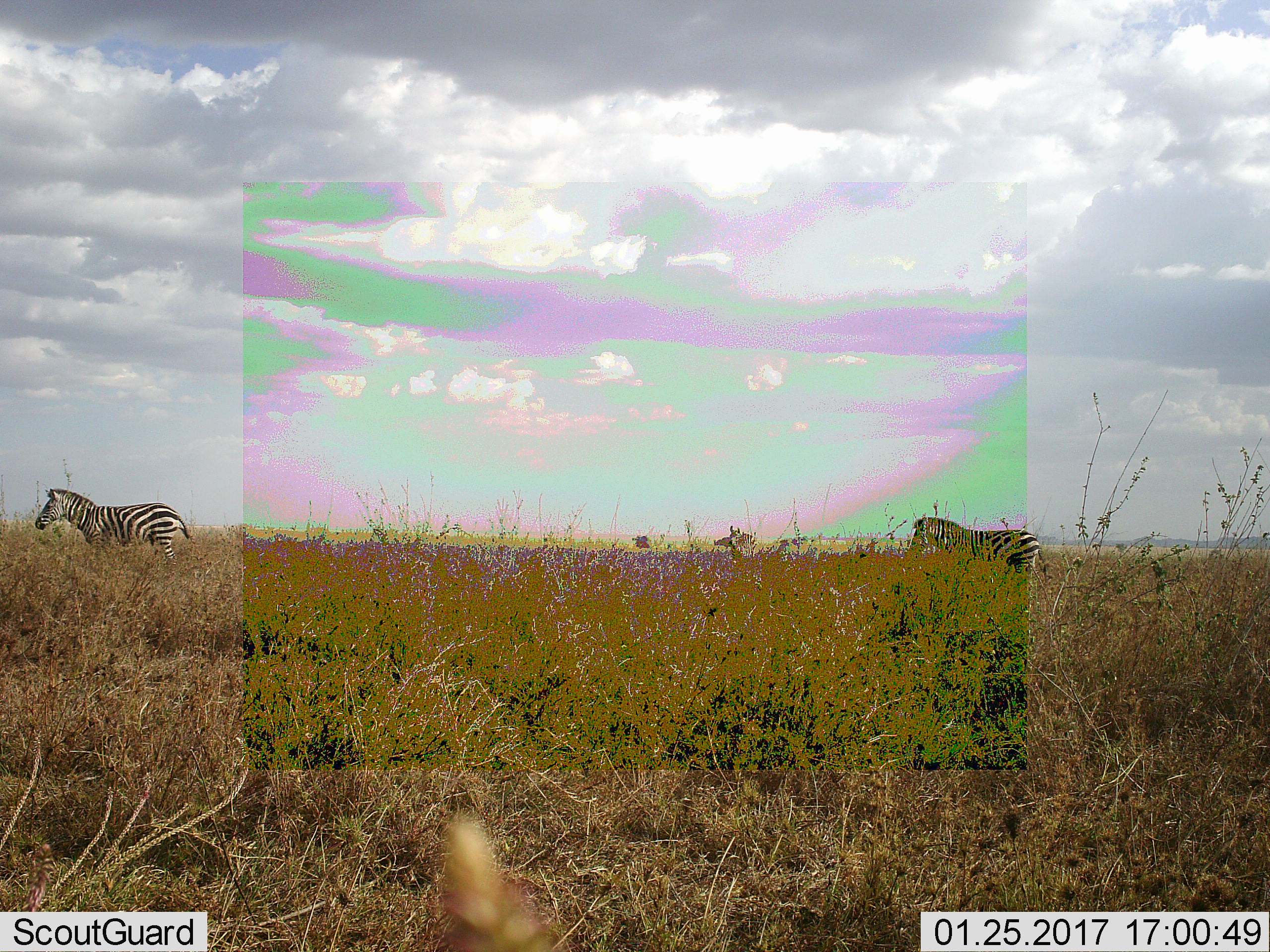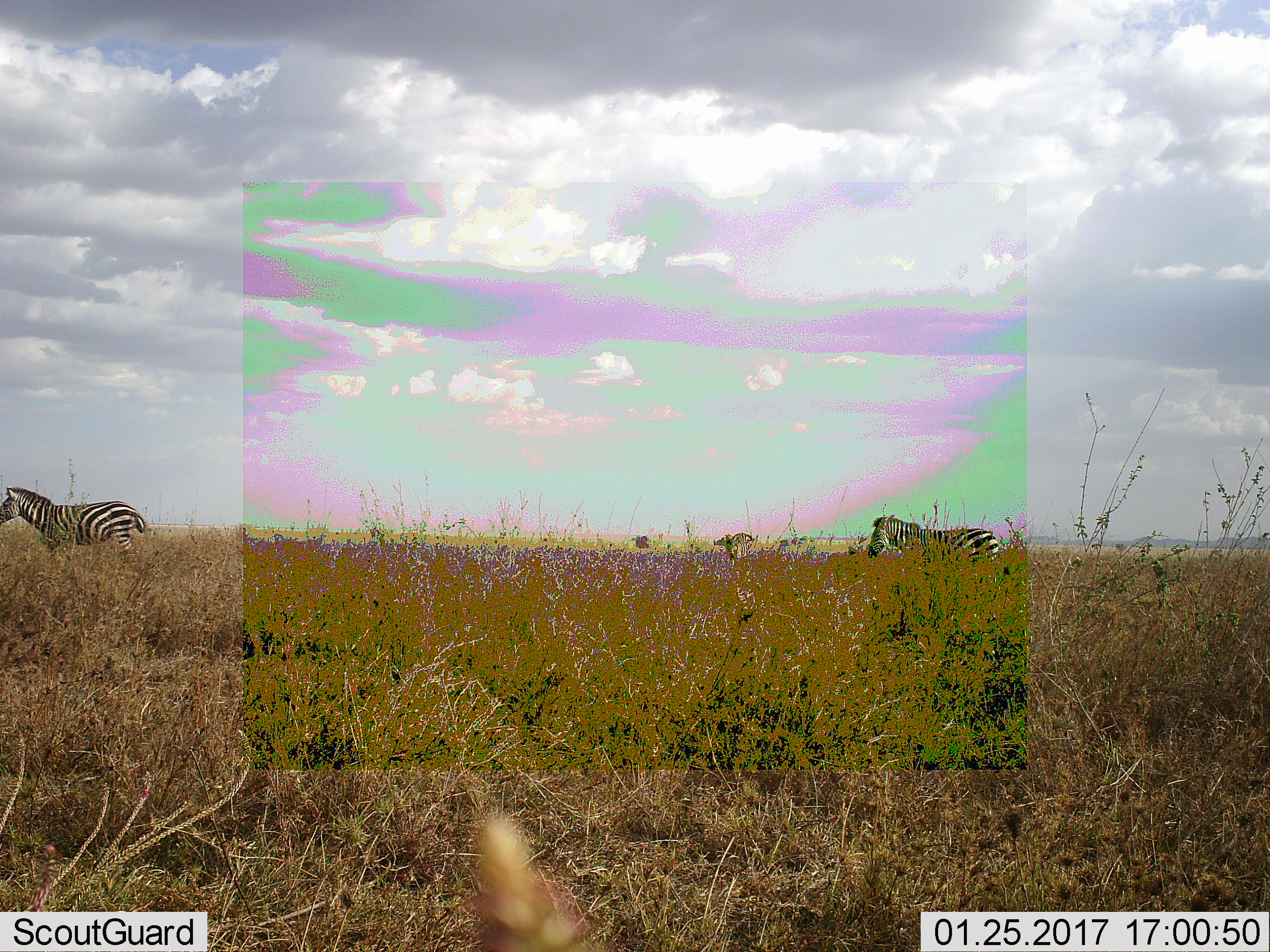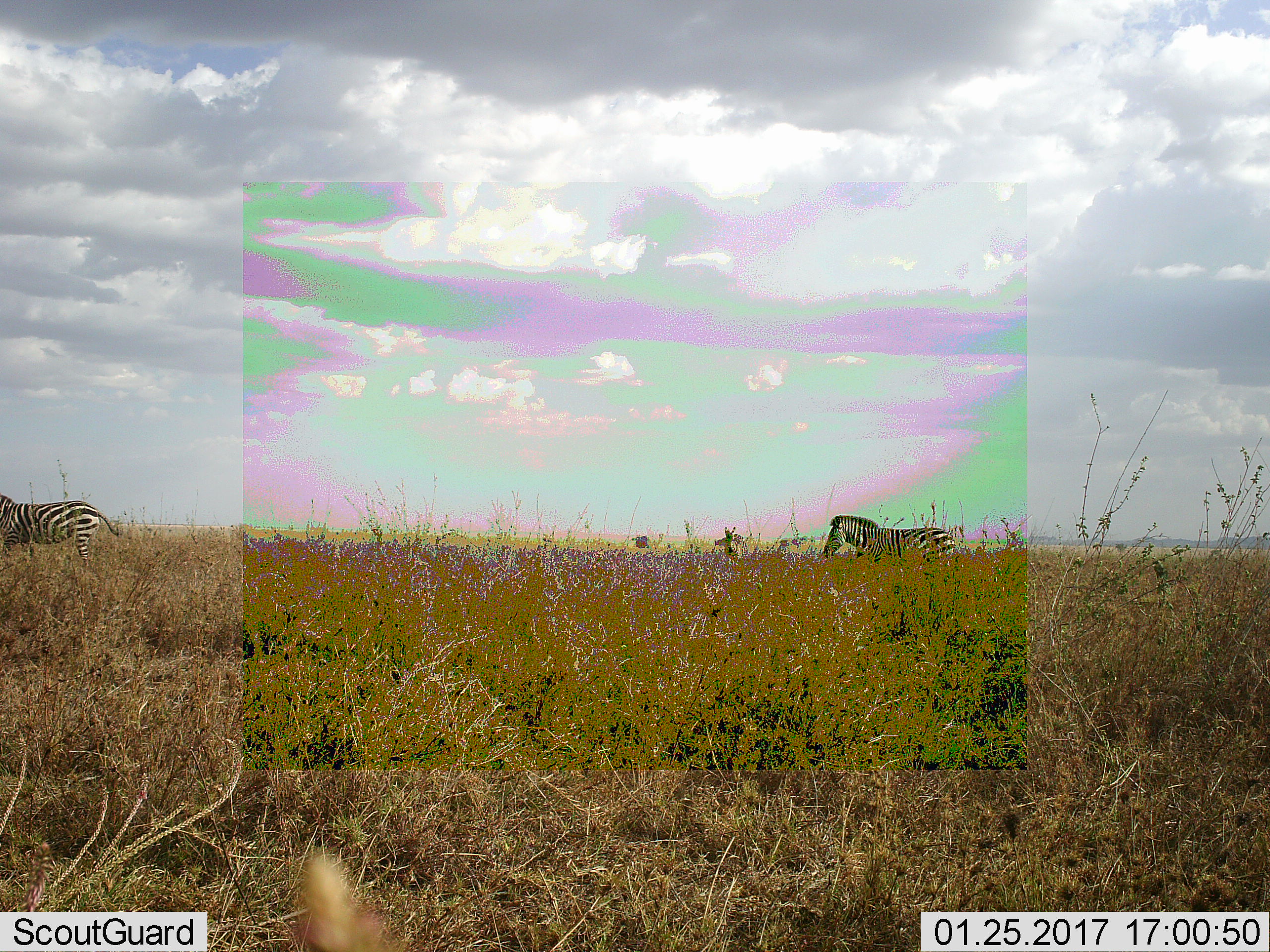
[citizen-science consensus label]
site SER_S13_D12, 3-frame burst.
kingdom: Animalia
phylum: Chordata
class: Mammalia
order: Perissodactyla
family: Equidae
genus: Equus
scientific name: Equus quagga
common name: plains zebra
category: zebraplains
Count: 3.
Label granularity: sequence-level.